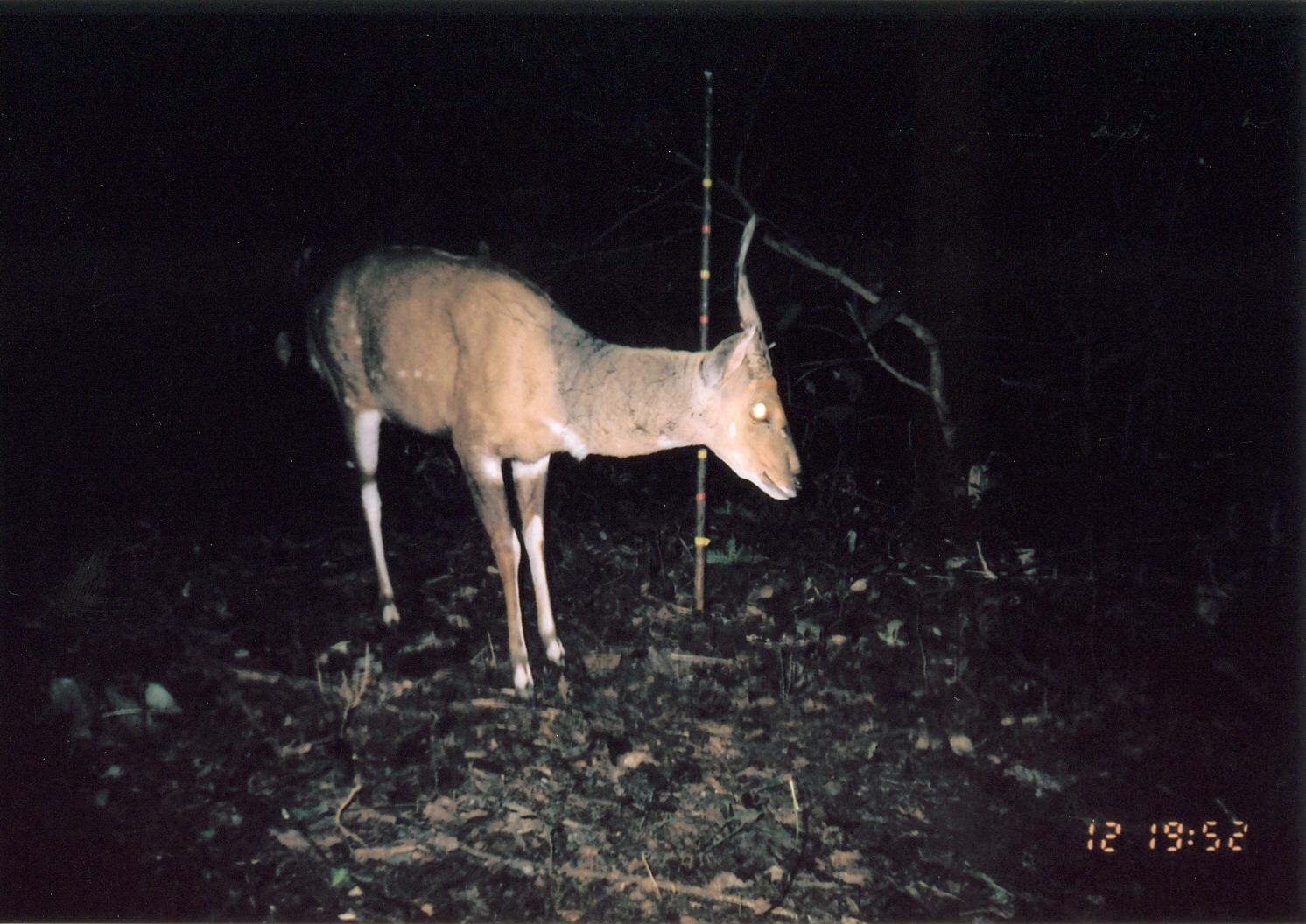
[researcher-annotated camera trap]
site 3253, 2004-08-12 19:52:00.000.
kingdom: Animalia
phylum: Chordata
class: Mammalia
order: Artiodactyla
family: Bovidae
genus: Tragelaphus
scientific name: Tragelaphus scriptus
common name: bushbuck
Tragelaphus scriptus (bushbuck), count 1.